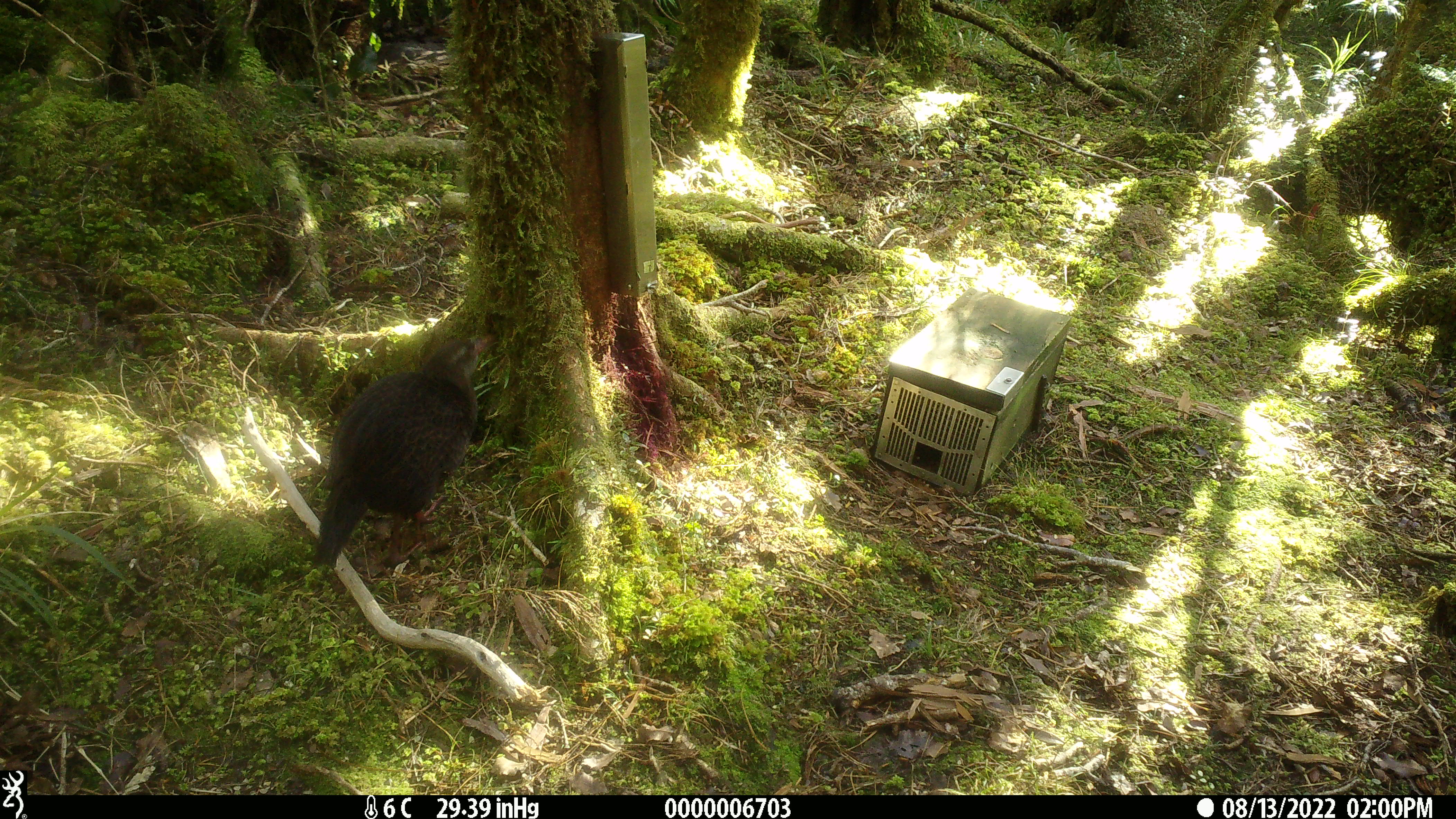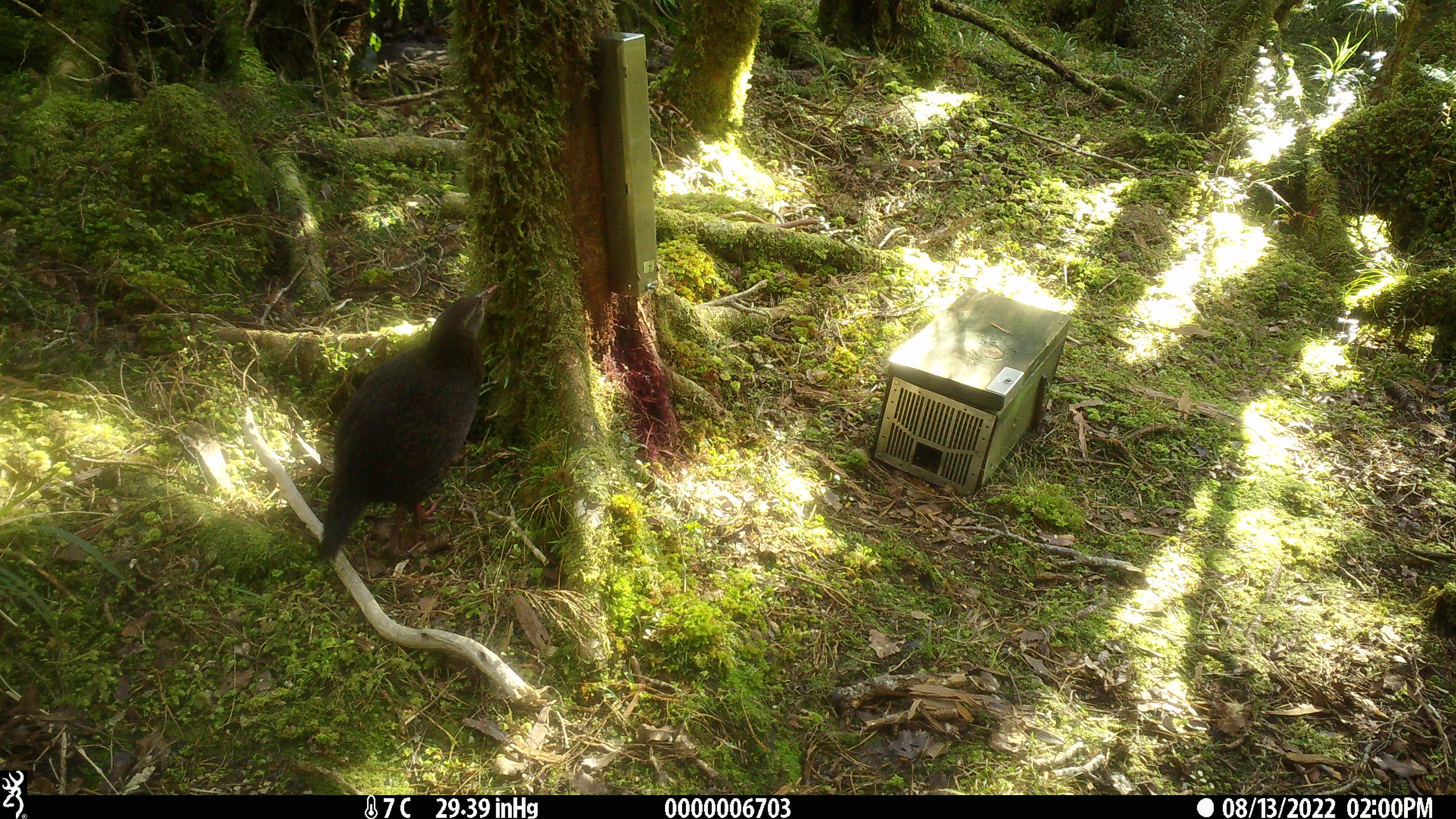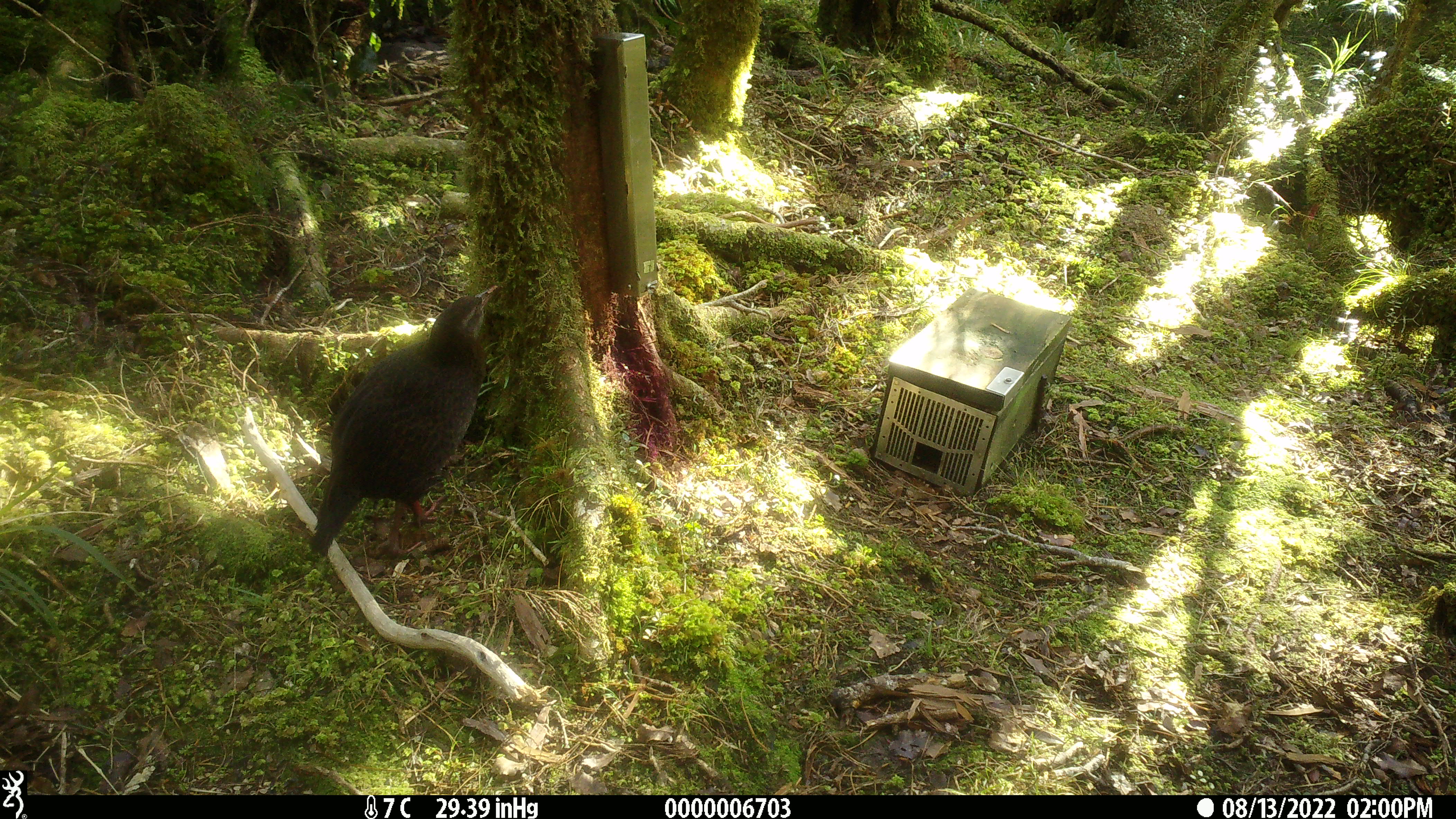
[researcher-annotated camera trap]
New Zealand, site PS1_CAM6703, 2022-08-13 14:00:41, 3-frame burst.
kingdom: Animalia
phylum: Chordata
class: Aves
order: Gruiformes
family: Rallidae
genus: Gallirallus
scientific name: Gallirallus australis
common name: weka